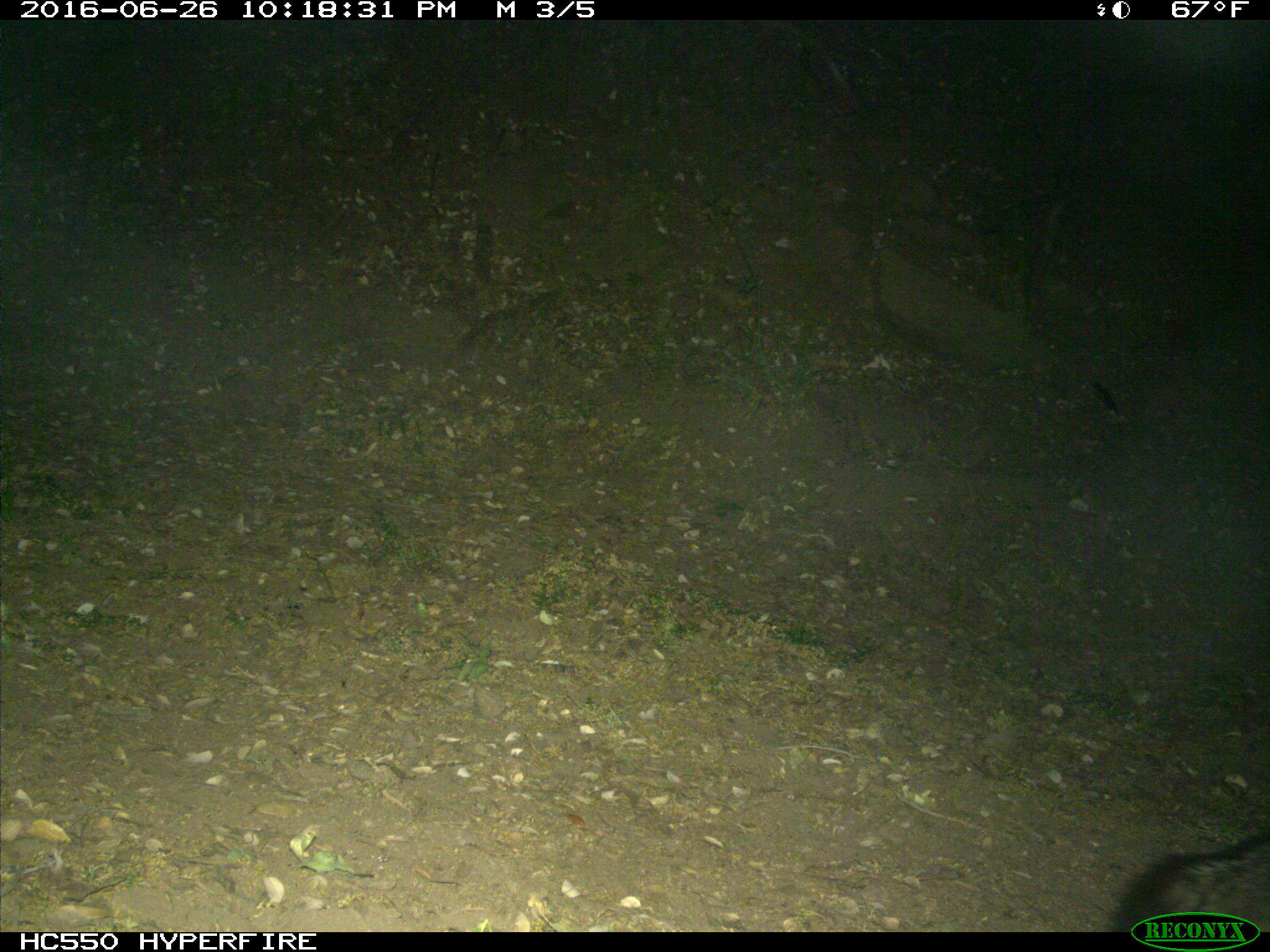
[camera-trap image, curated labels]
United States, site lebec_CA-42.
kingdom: Animalia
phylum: Chordata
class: Mammalia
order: Carnivora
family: Canidae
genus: Urocyon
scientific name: Urocyon cinereoargenteus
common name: gray fox